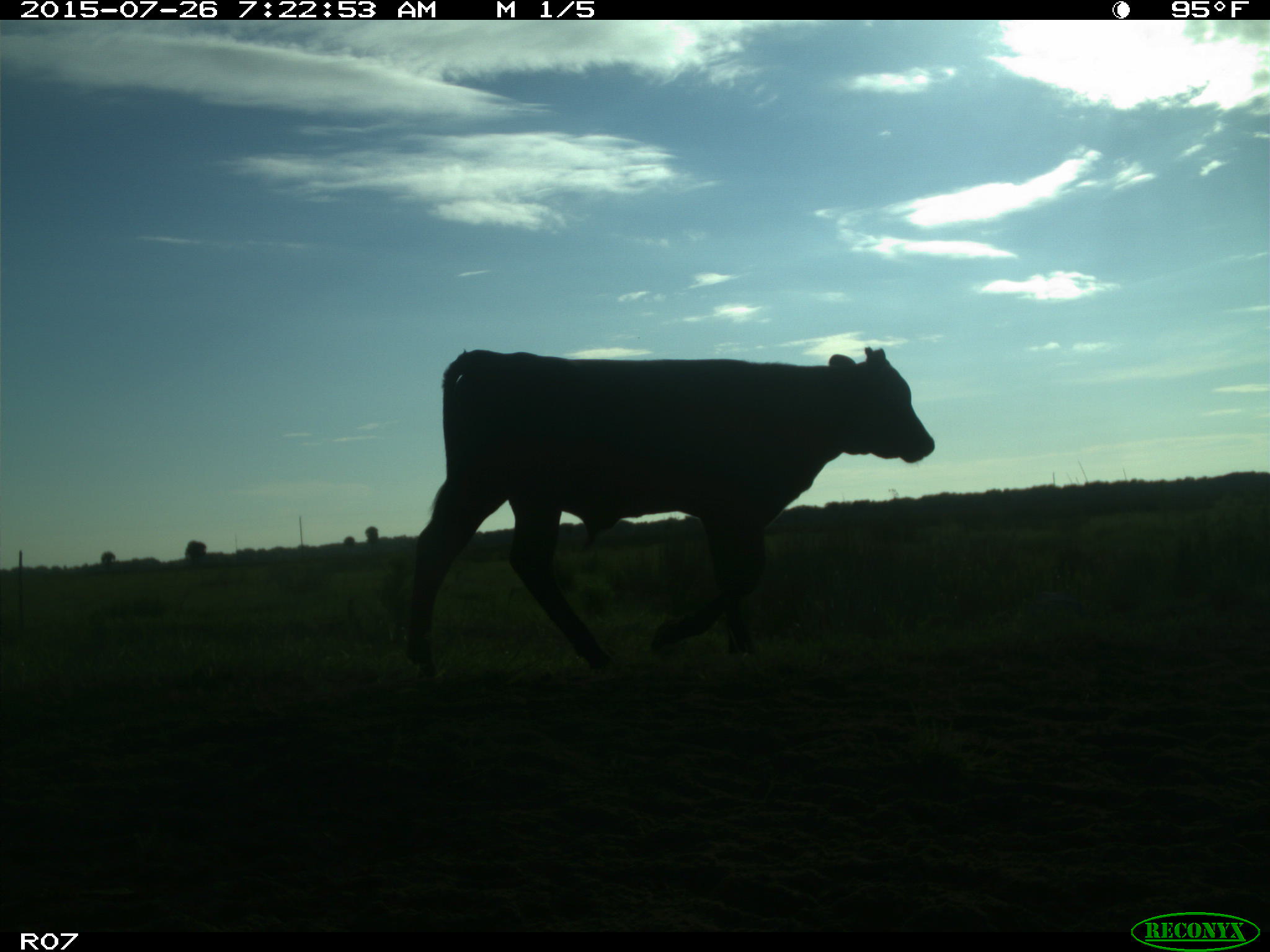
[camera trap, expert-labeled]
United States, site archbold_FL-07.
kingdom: Animalia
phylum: Chordata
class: Mammalia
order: Artiodactyla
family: Bovidae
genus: Bos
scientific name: Bos taurus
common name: domestic cow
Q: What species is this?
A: Bos taurus (domestic cow).